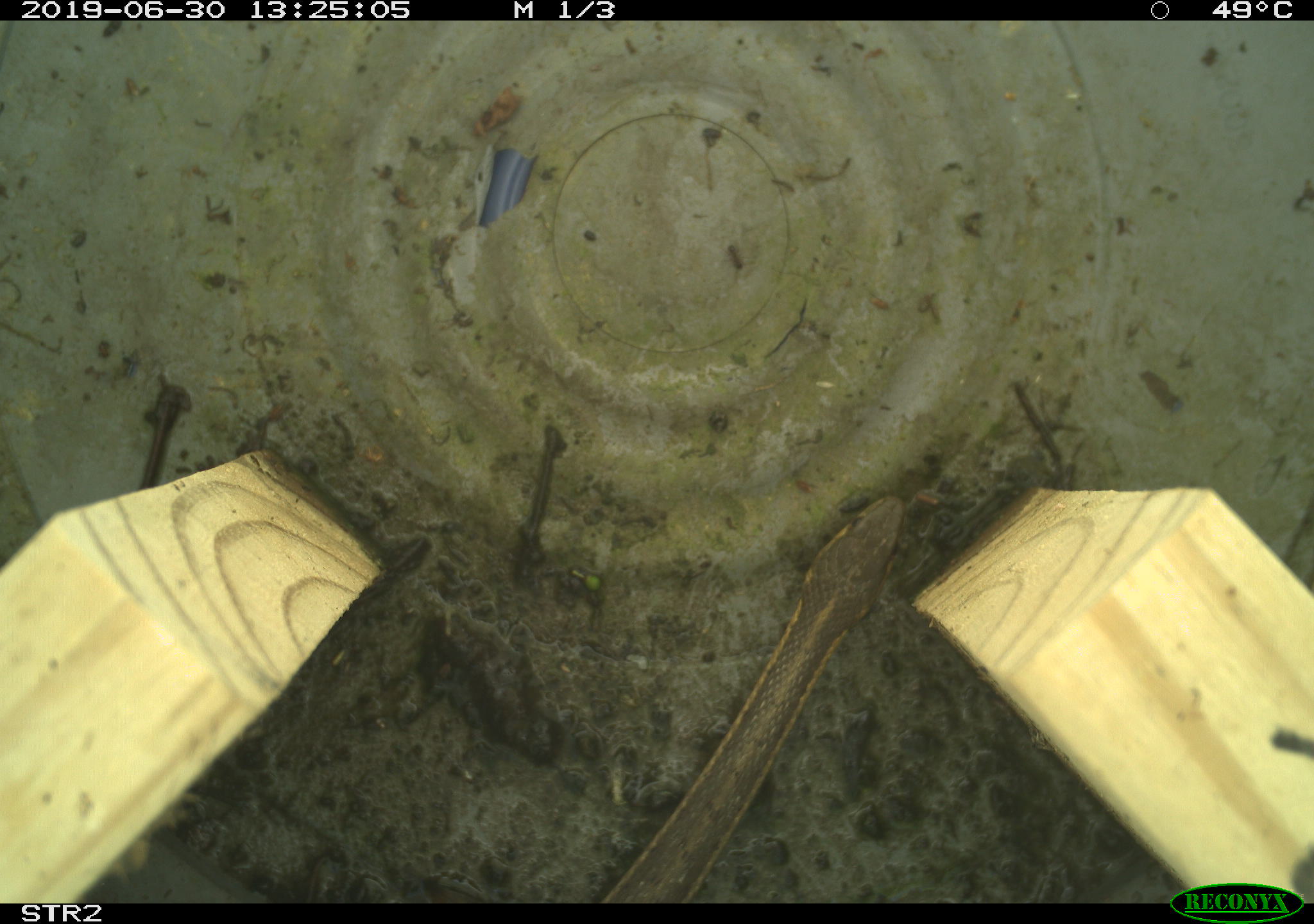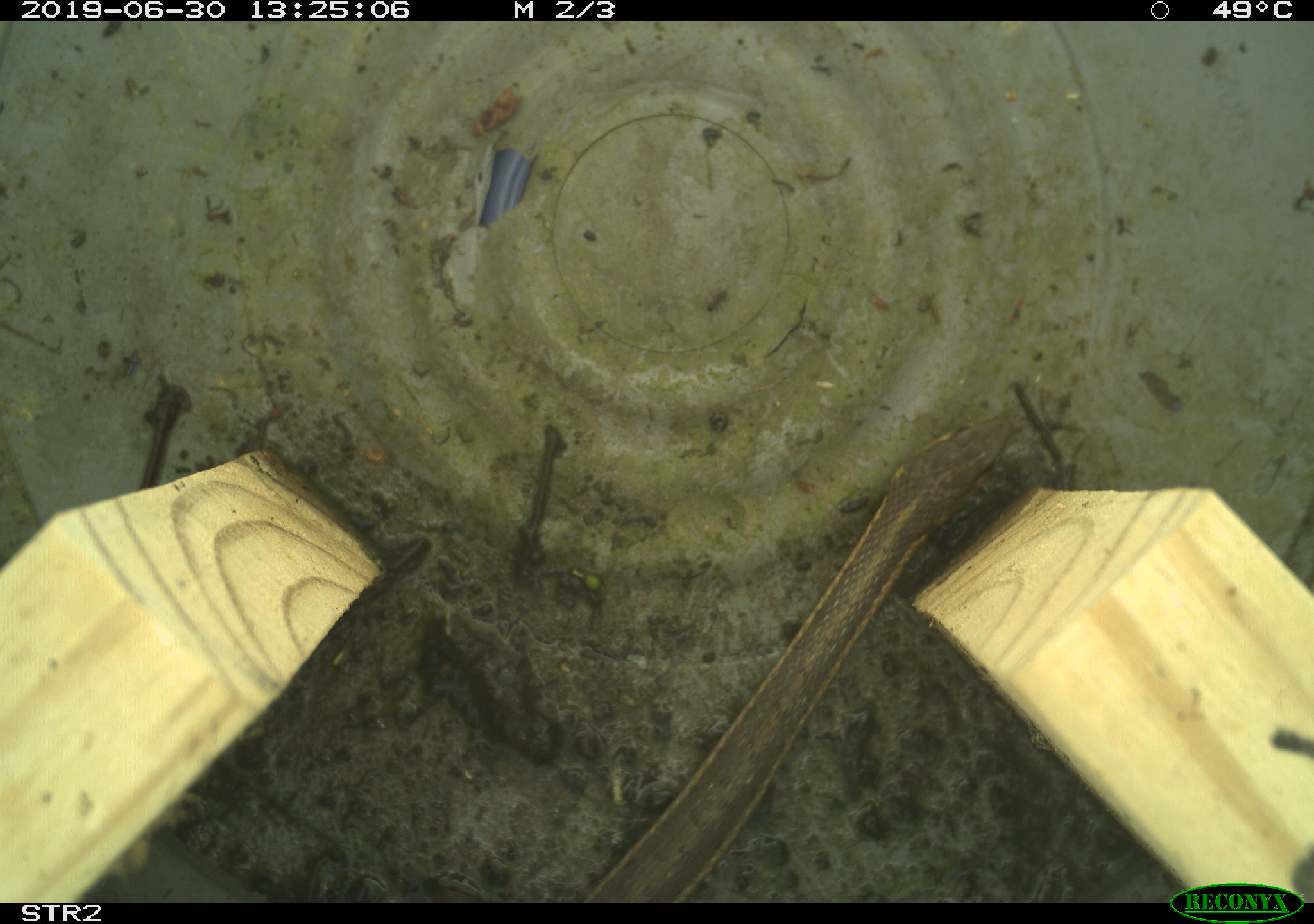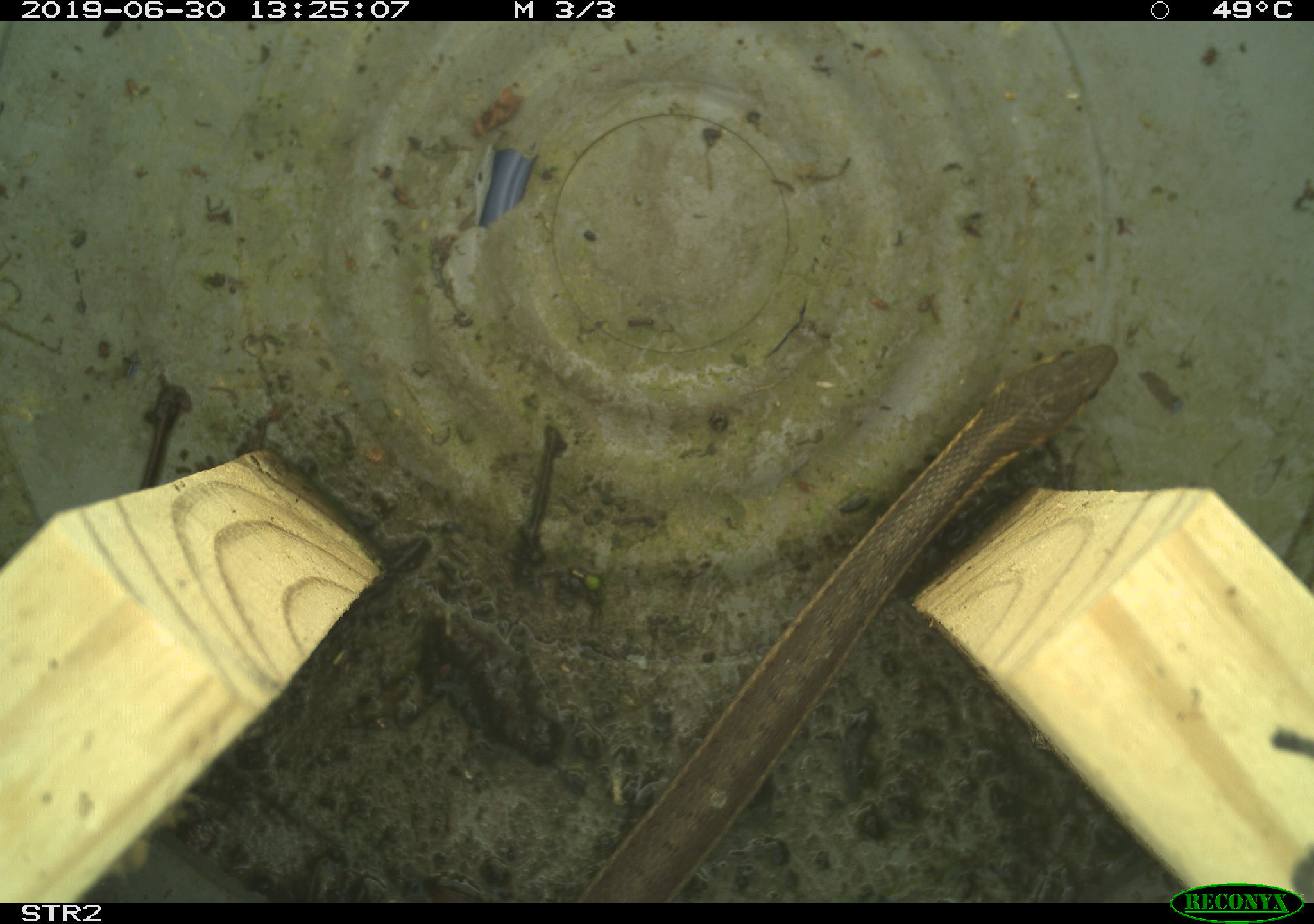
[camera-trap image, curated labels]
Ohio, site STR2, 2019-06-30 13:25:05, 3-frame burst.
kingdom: Animalia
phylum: Chordata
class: Reptilia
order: Squamata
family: Colubridae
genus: Thamnophis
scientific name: Thamnophis sirtalis sirtalis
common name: eastern gartersnake